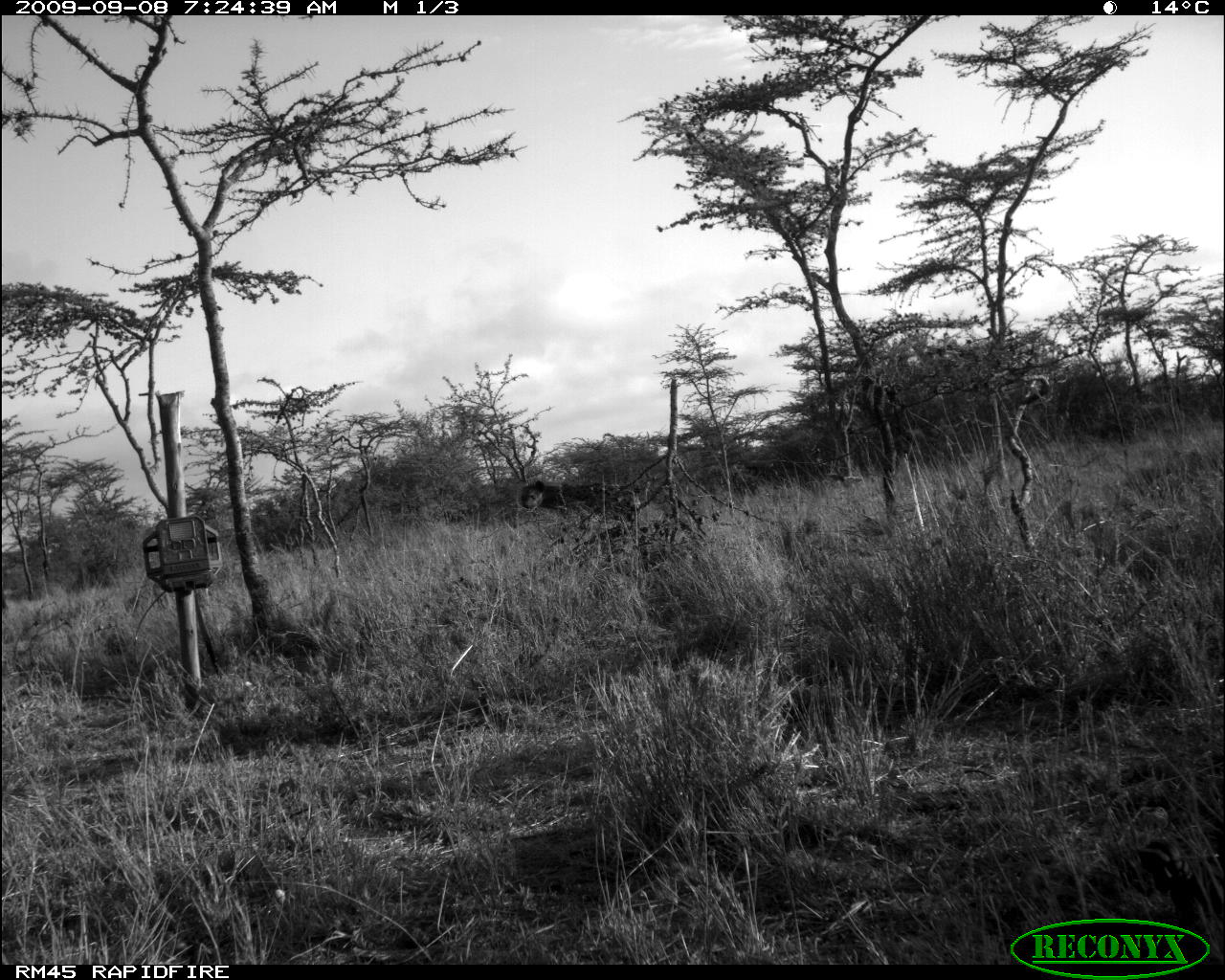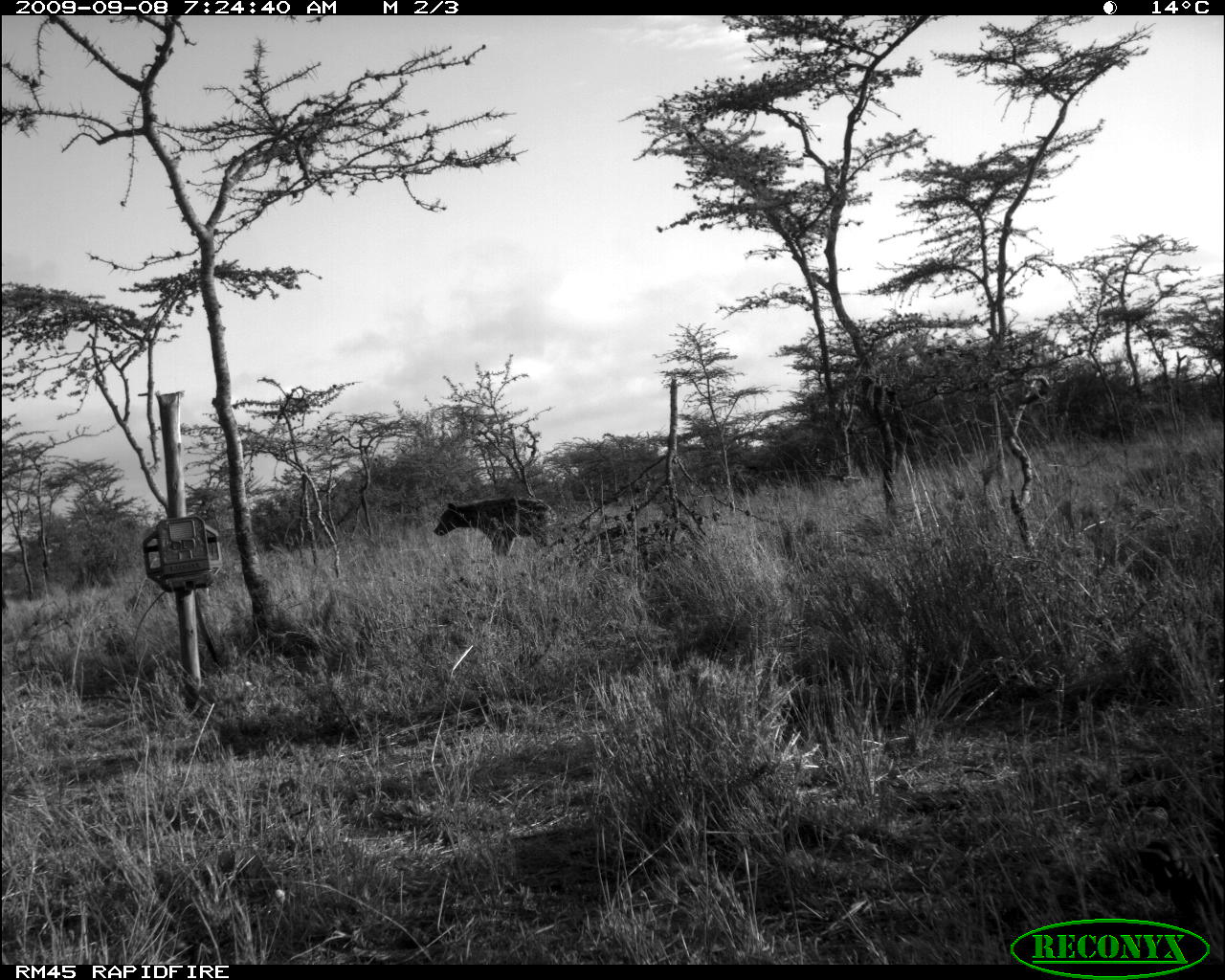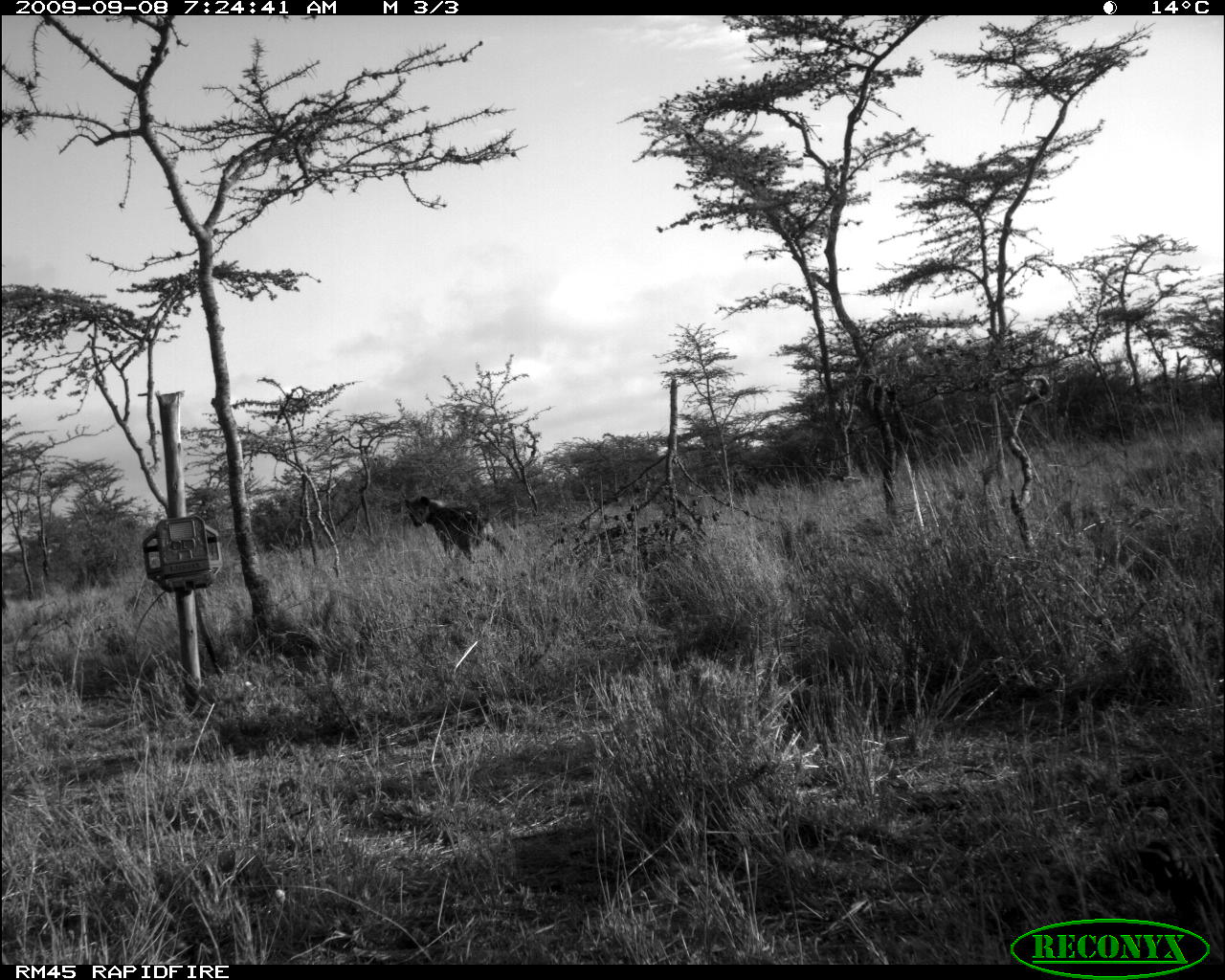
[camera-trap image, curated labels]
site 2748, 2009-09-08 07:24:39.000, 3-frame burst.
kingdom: Animalia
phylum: Chordata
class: Mammalia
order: Carnivora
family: Hyaenidae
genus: Crocuta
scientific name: Crocuta crocuta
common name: spotted hyena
Crocuta crocuta (spotted hyena), count 1.